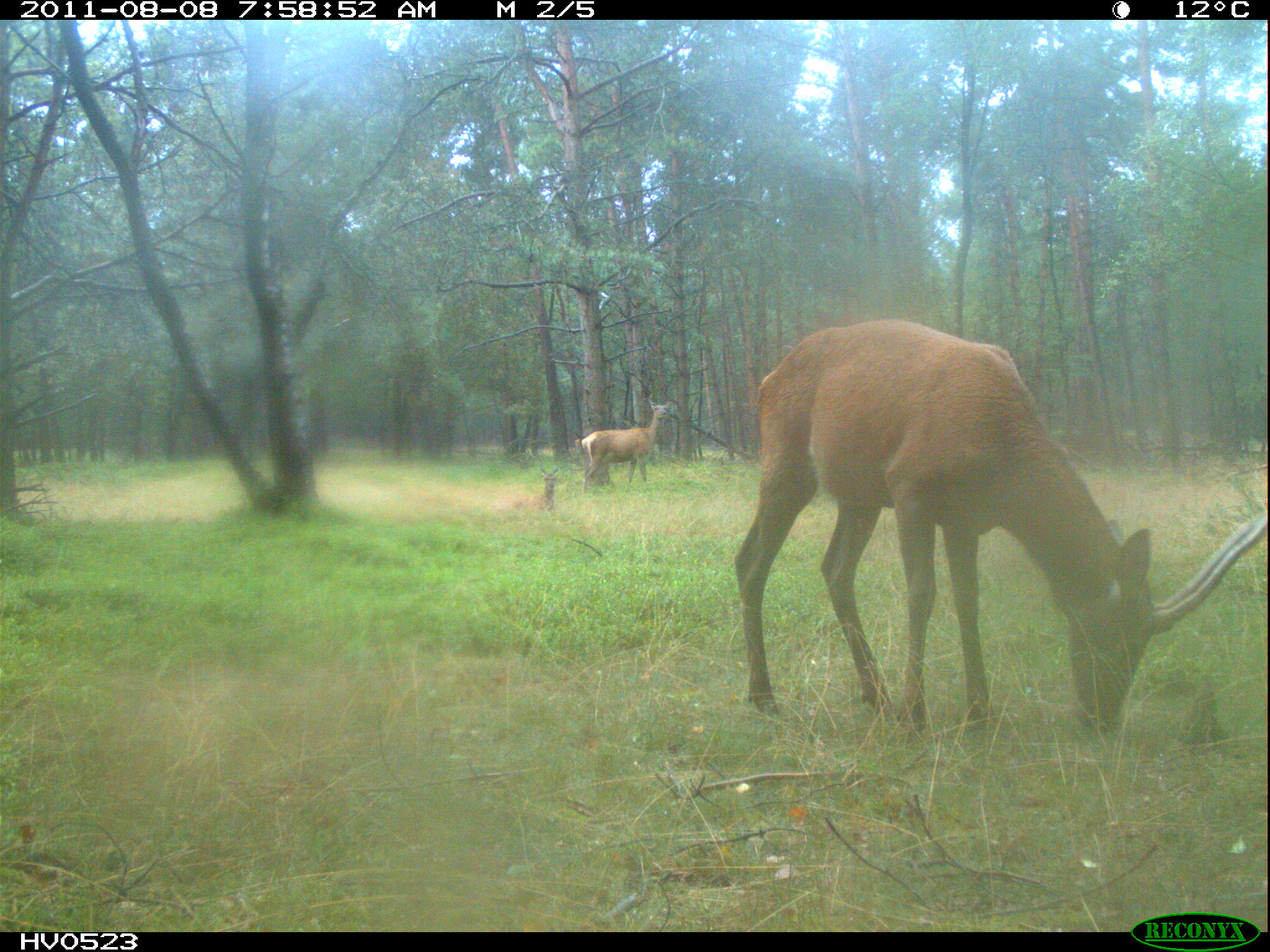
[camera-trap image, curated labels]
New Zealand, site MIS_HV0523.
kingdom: Animalia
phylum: Chordata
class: Mammalia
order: Artiodactyla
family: Cervidae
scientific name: Cervidae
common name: deer